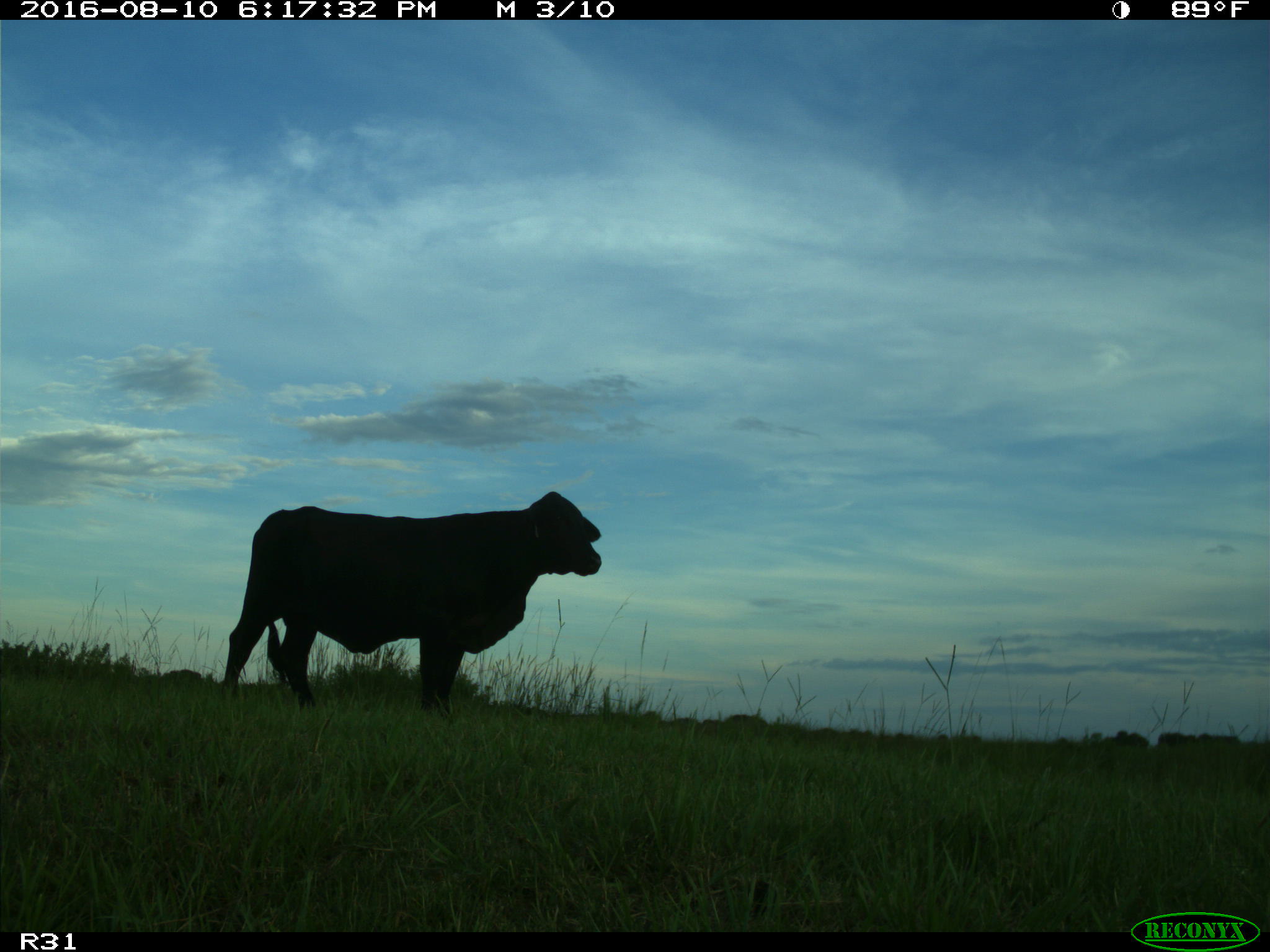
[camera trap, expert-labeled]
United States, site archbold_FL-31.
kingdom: Animalia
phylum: Chordata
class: Mammalia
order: Artiodactyla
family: Bovidae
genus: Bos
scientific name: Bos taurus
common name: domestic cow